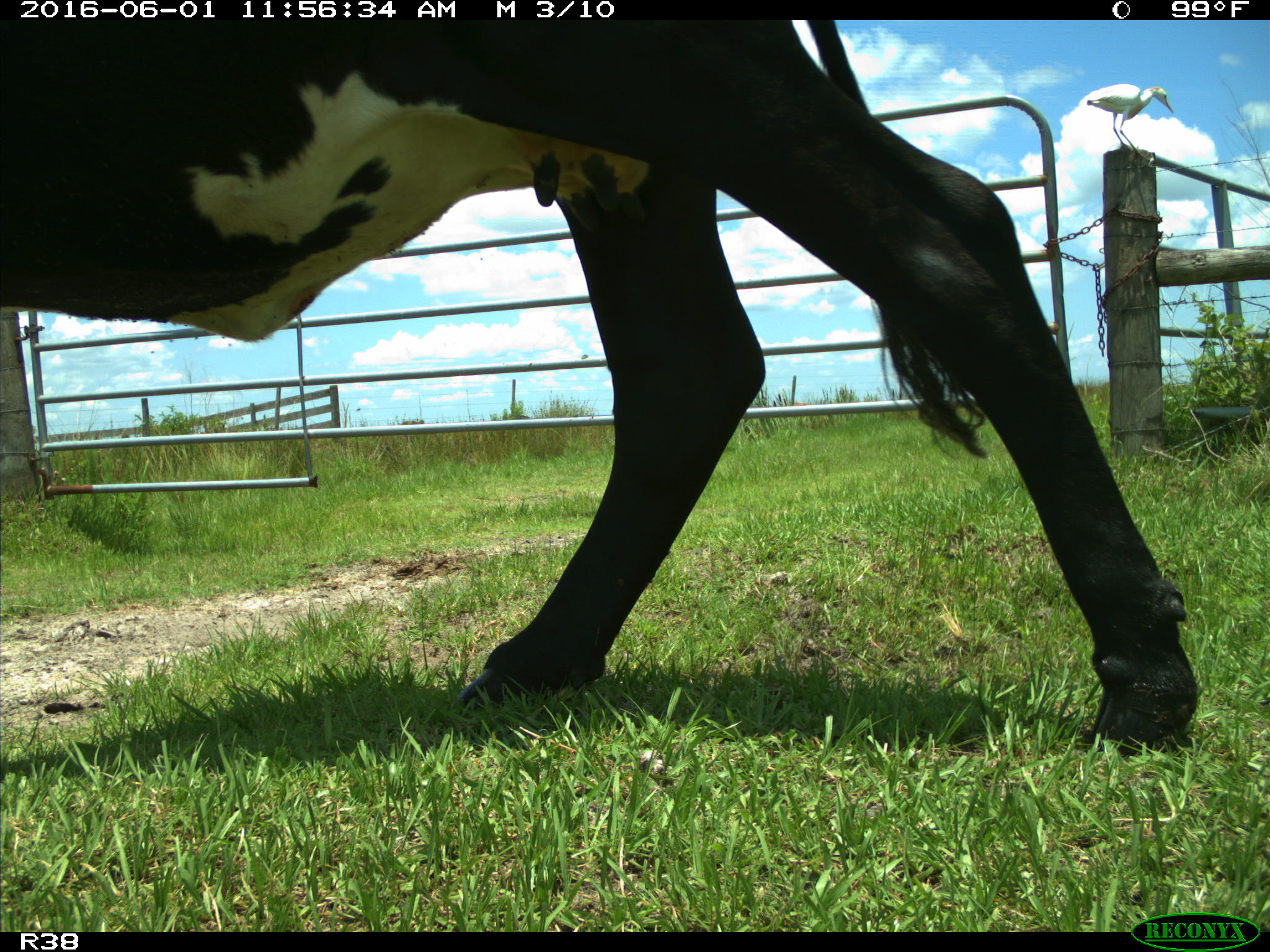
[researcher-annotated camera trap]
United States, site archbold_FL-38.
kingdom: Animalia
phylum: Chordata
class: Mammalia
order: Artiodactyla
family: Bovidae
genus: Bos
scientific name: Bos taurus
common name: domestic cow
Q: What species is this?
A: Bos taurus (domestic cow).